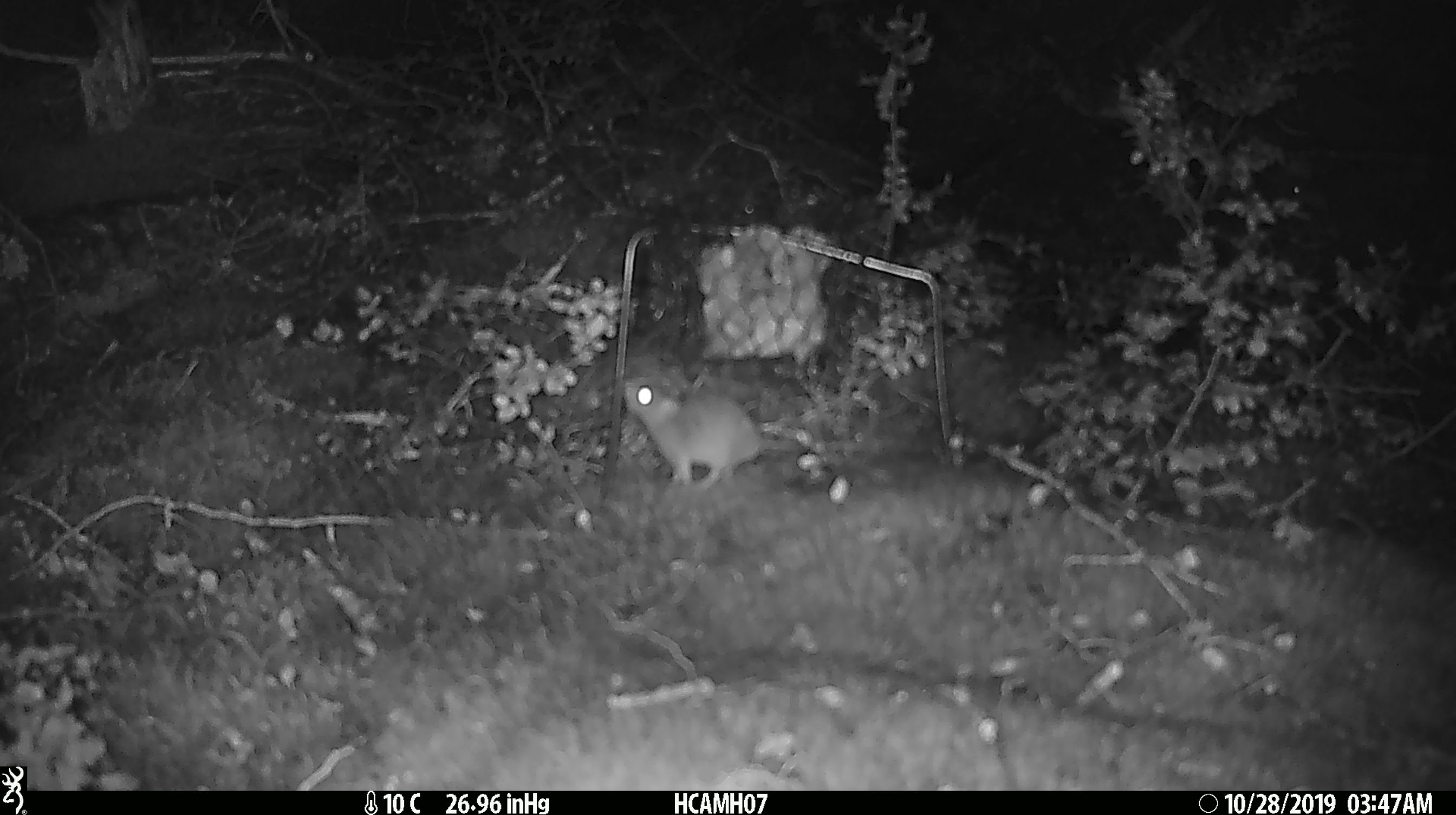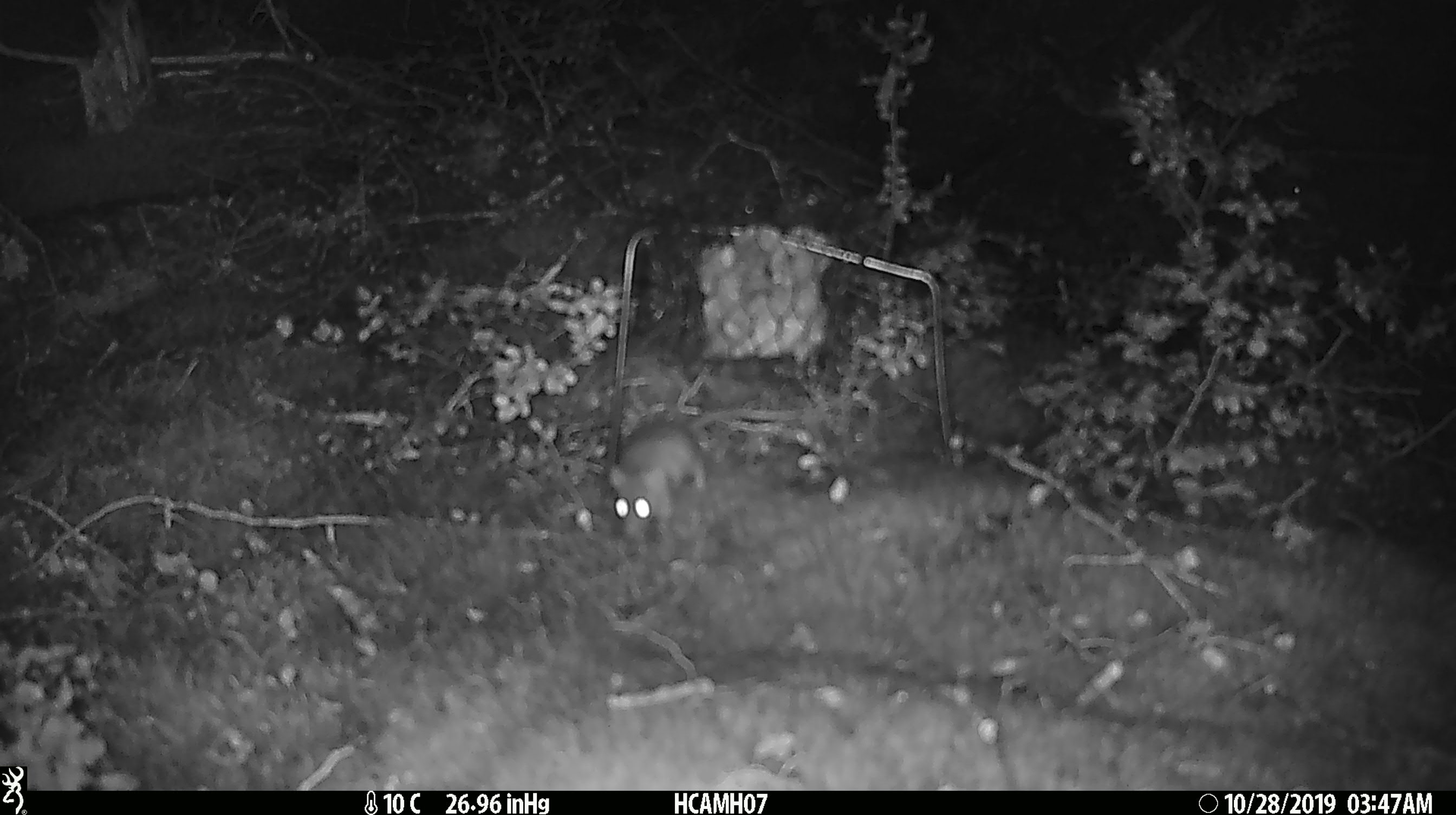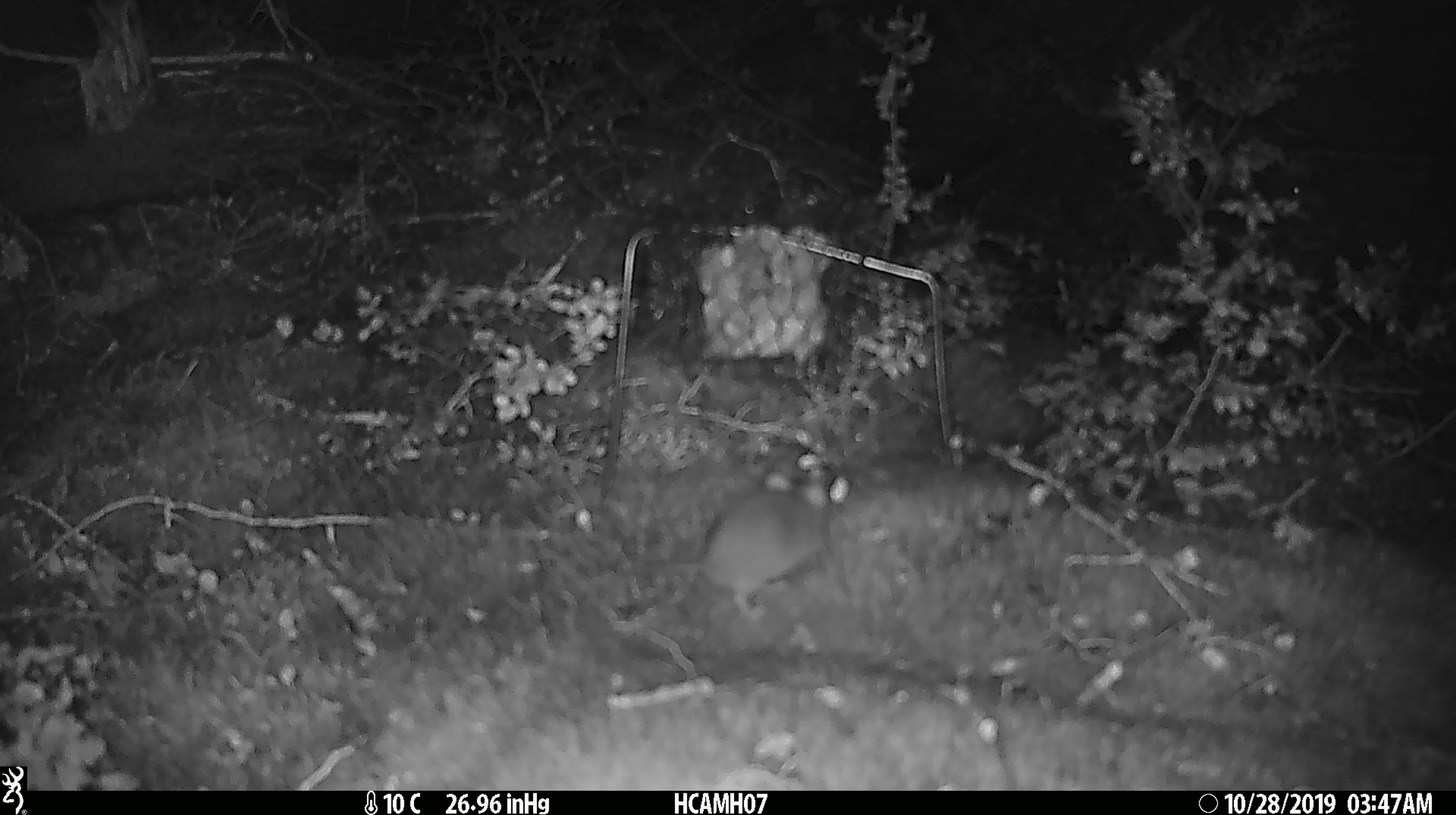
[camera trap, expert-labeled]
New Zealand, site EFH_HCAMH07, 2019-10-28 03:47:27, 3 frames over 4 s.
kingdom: Animalia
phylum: Chordata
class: Mammalia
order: Rodentia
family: Muridae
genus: Mus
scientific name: Mus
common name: mouse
Mouse (Mus).